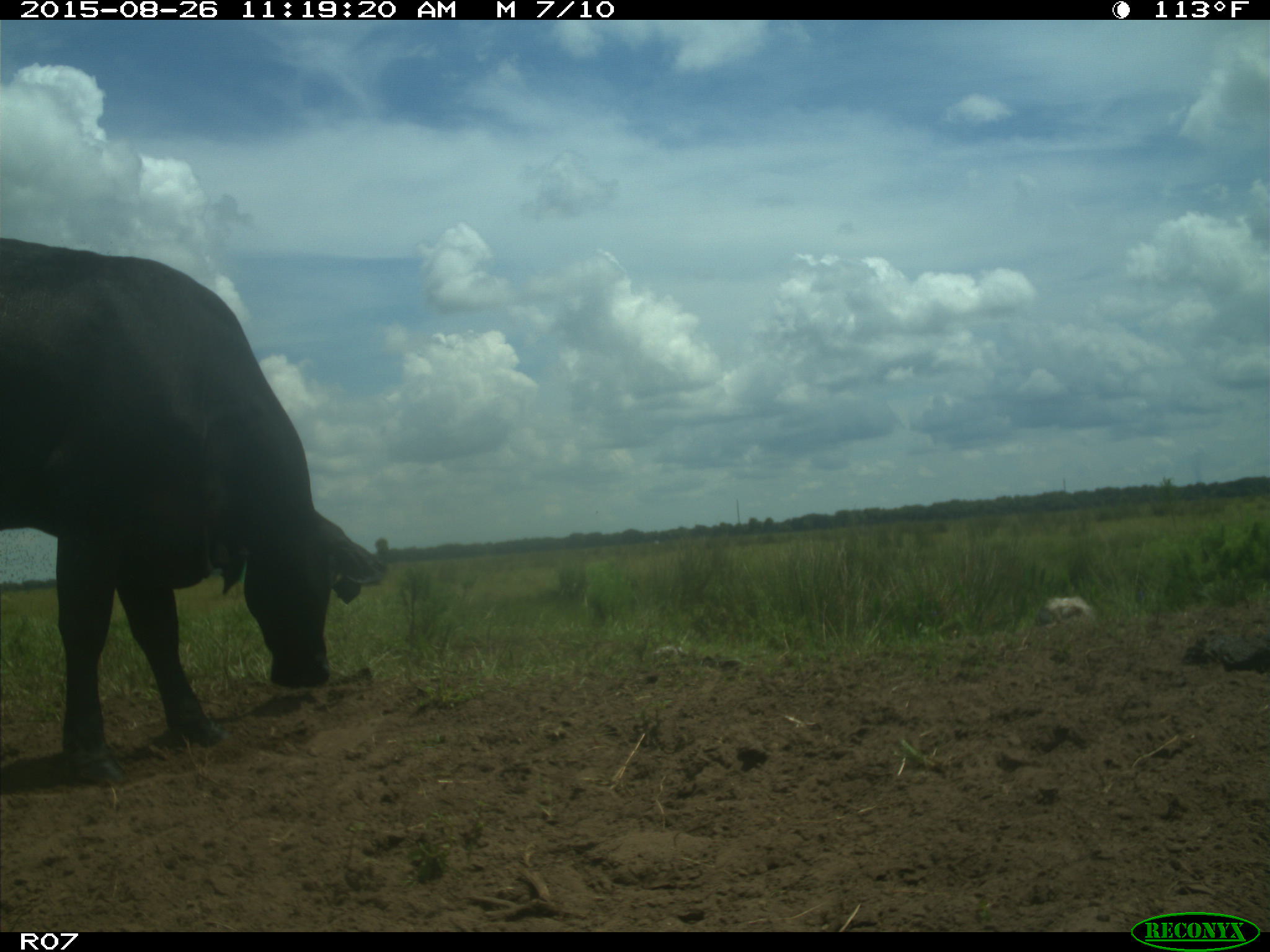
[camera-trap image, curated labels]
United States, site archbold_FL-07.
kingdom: Animalia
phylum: Chordata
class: Mammalia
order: Artiodactyla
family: Bovidae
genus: Bos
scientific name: Bos taurus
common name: domestic cow